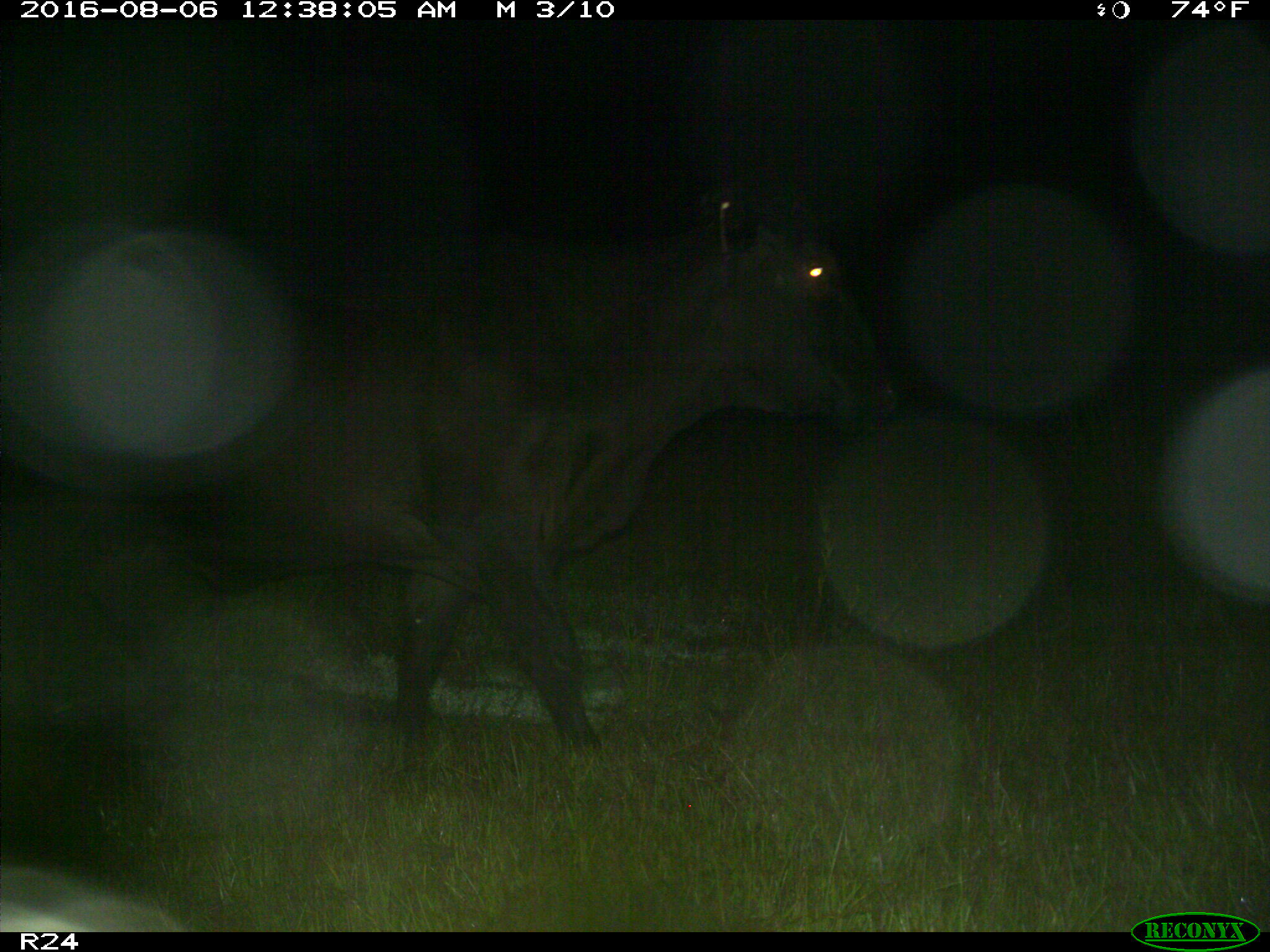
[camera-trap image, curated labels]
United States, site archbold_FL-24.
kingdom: Animalia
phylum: Chordata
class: Mammalia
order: Artiodactyla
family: Bovidae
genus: Bos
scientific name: Bos taurus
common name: domestic cow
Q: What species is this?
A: Bos taurus (domestic cow).